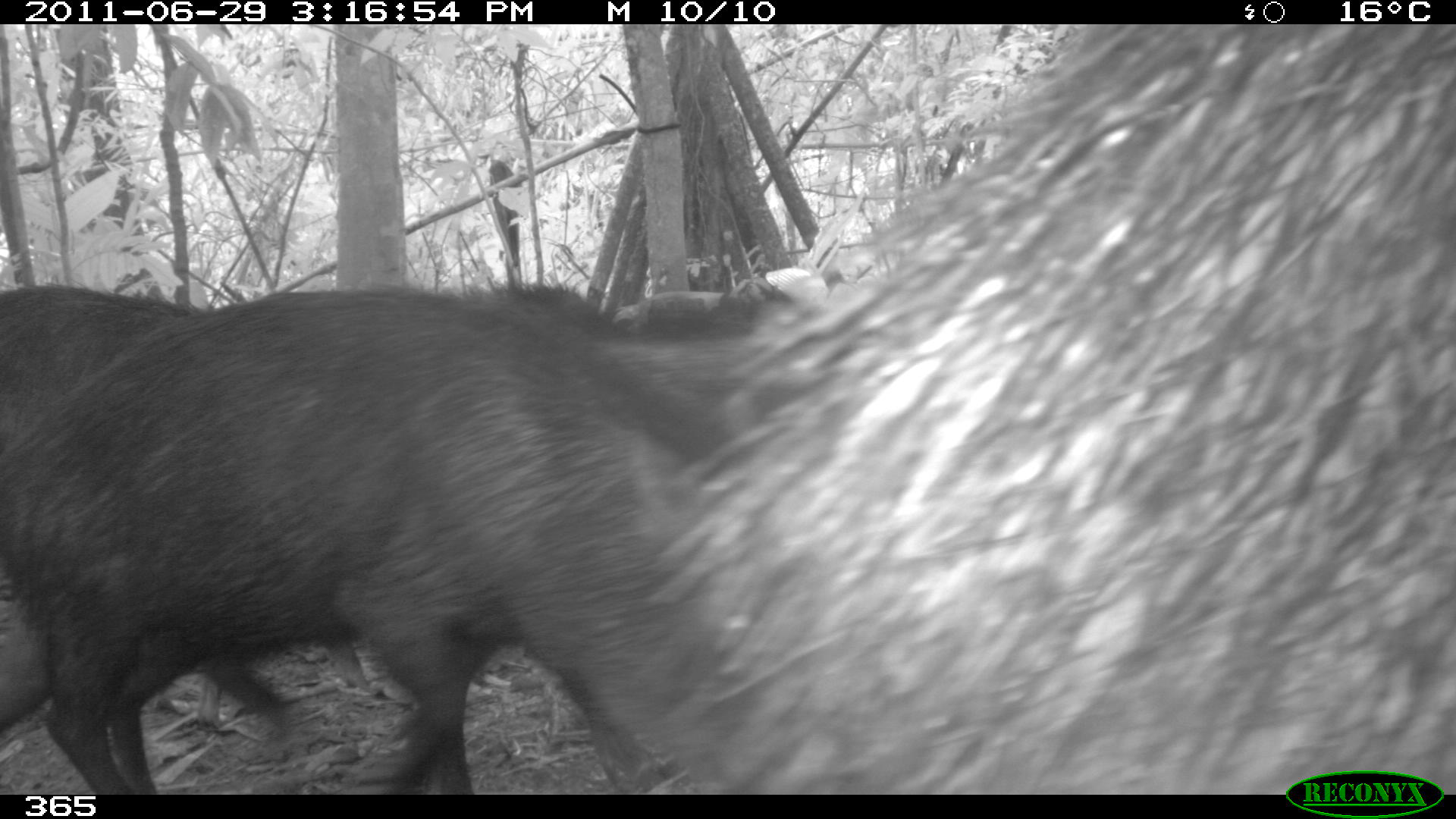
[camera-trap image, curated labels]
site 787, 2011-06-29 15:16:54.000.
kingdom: Animalia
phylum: Chordata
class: Mammalia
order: Artiodactyla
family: Tayassuidae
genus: Tayassu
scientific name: Tayassu pecari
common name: white-lipped peccary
Tayassu pecari (white-lipped peccary).